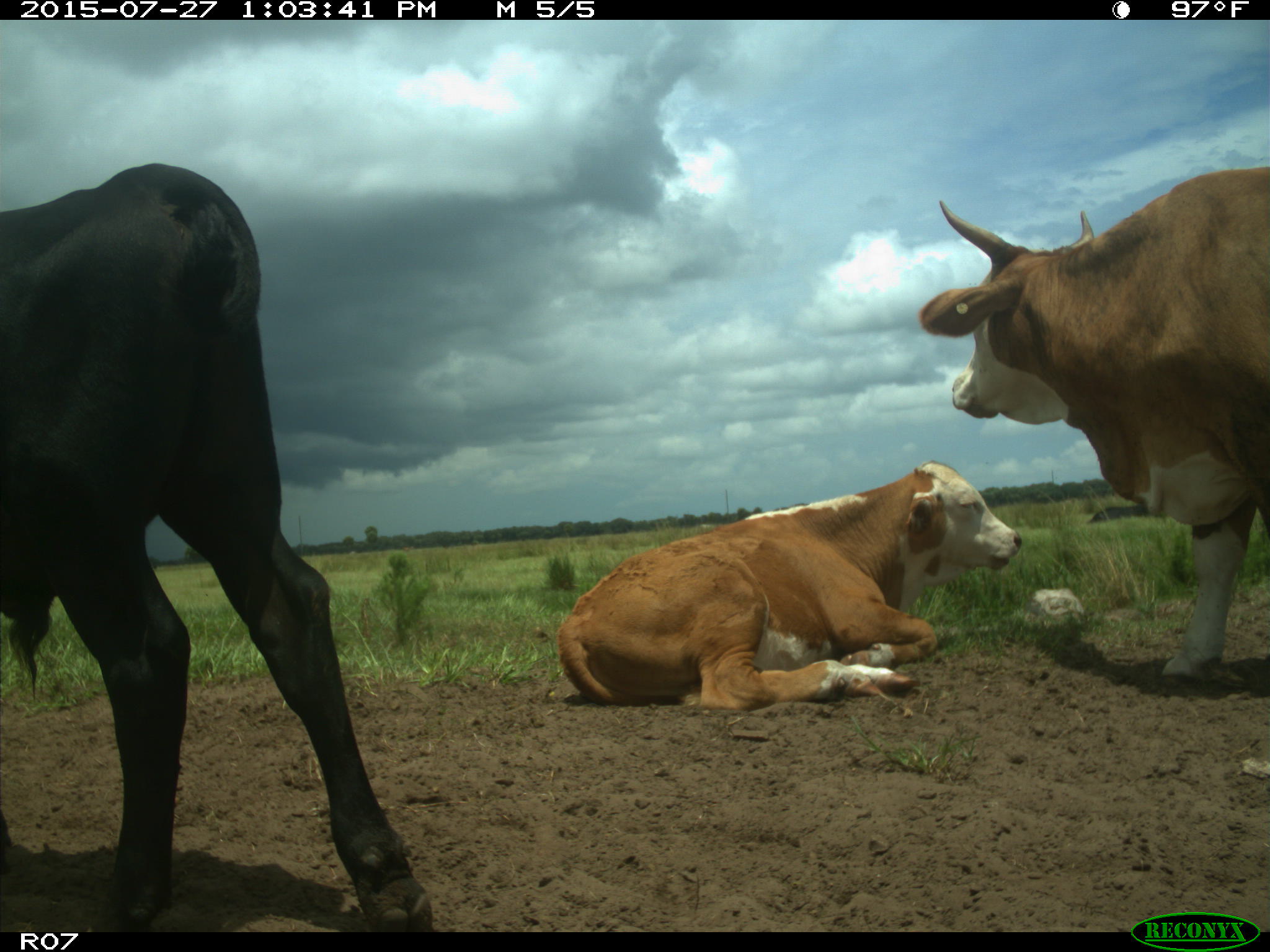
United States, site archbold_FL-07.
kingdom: Animalia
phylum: Chordata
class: Mammalia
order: Artiodactyla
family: Bovidae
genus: Bos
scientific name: Bos taurus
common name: domestic cow